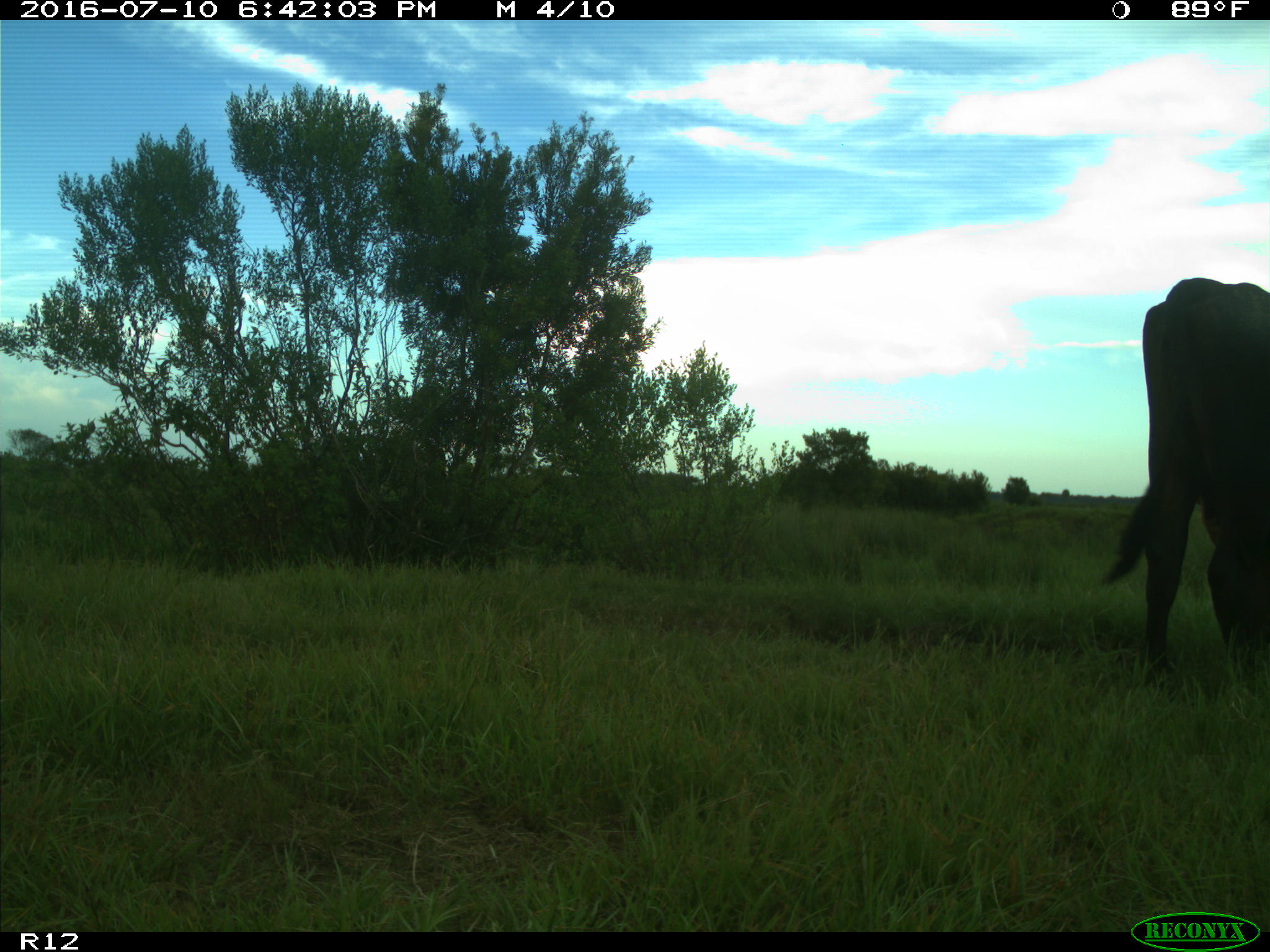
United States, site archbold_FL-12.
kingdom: Animalia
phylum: Chordata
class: Mammalia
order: Artiodactyla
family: Bovidae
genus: Bos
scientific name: Bos taurus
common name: domestic cow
Bos taurus (domestic cow).